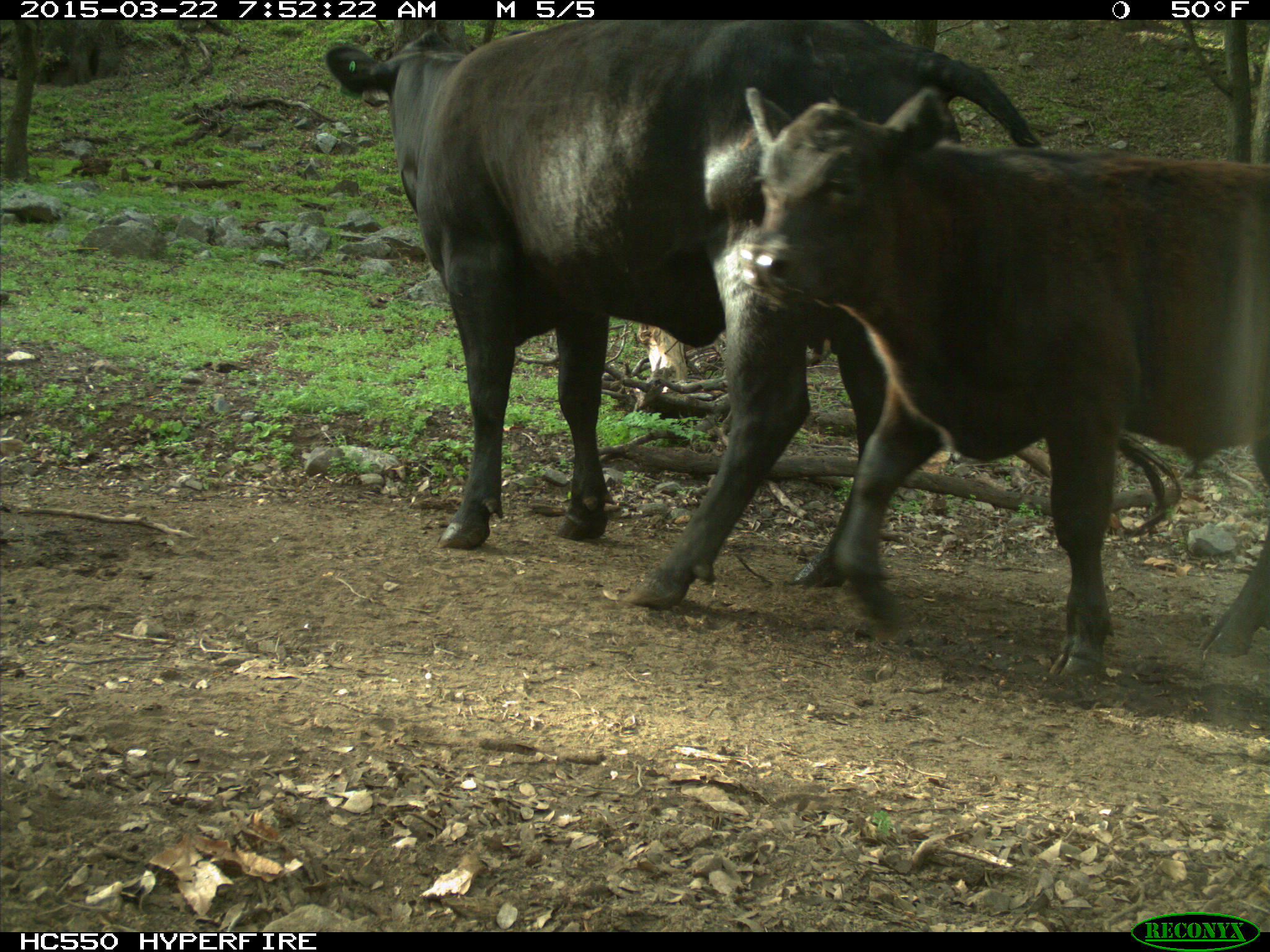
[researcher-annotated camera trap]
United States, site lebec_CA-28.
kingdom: Animalia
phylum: Chordata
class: Mammalia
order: Artiodactyla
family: Bovidae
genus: Bos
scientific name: Bos taurus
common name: domestic cow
Bos taurus (domestic cow).